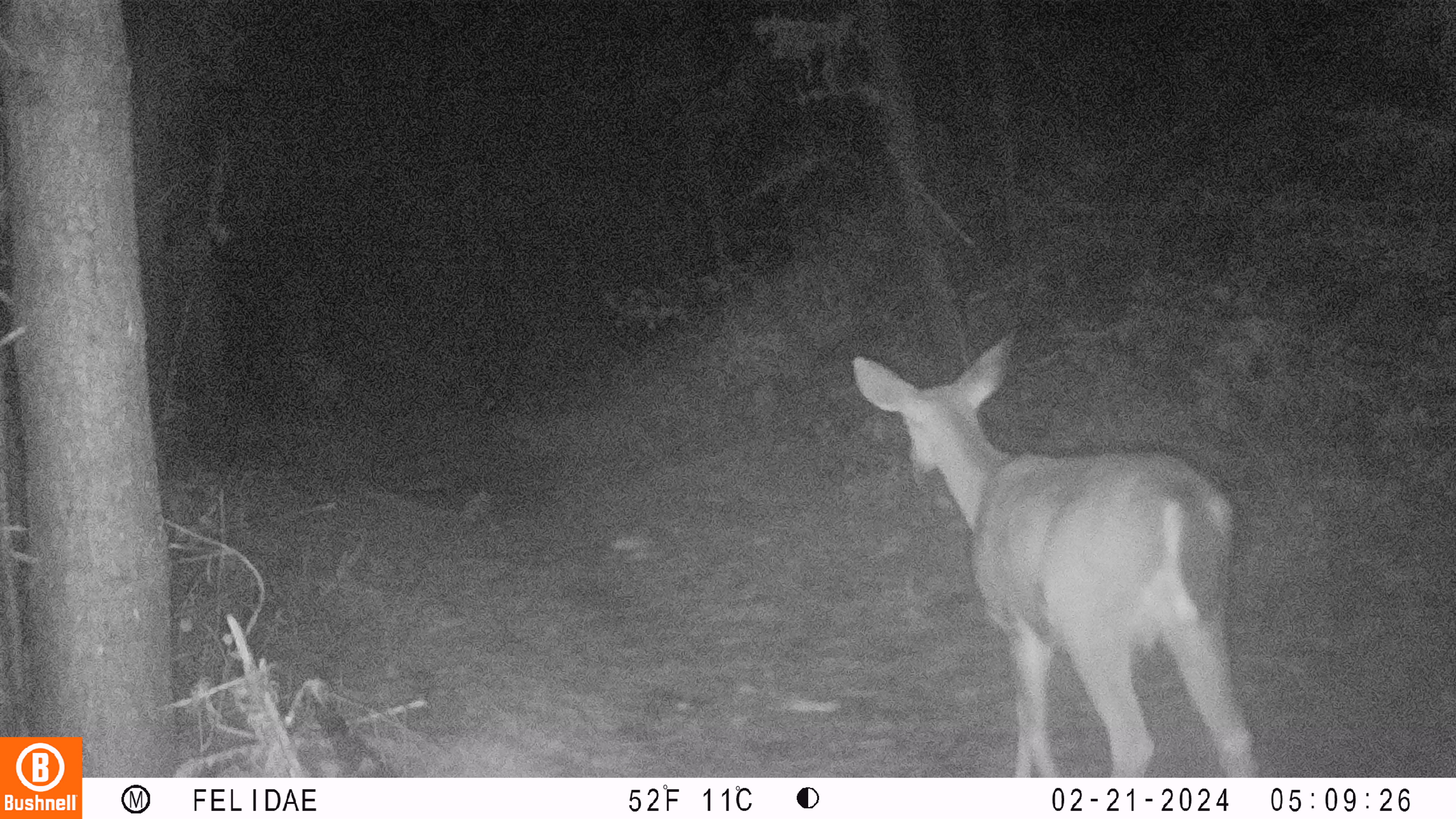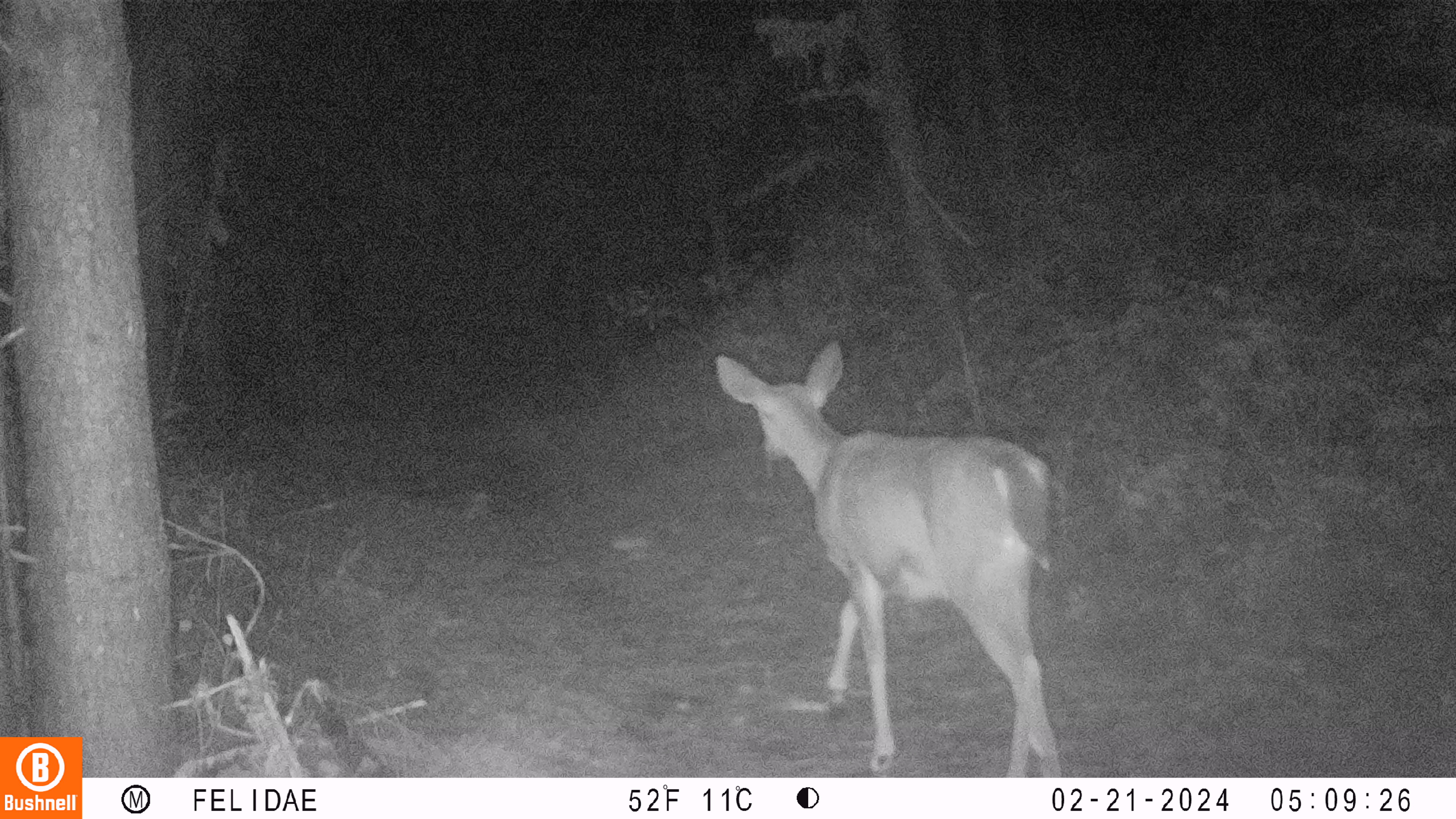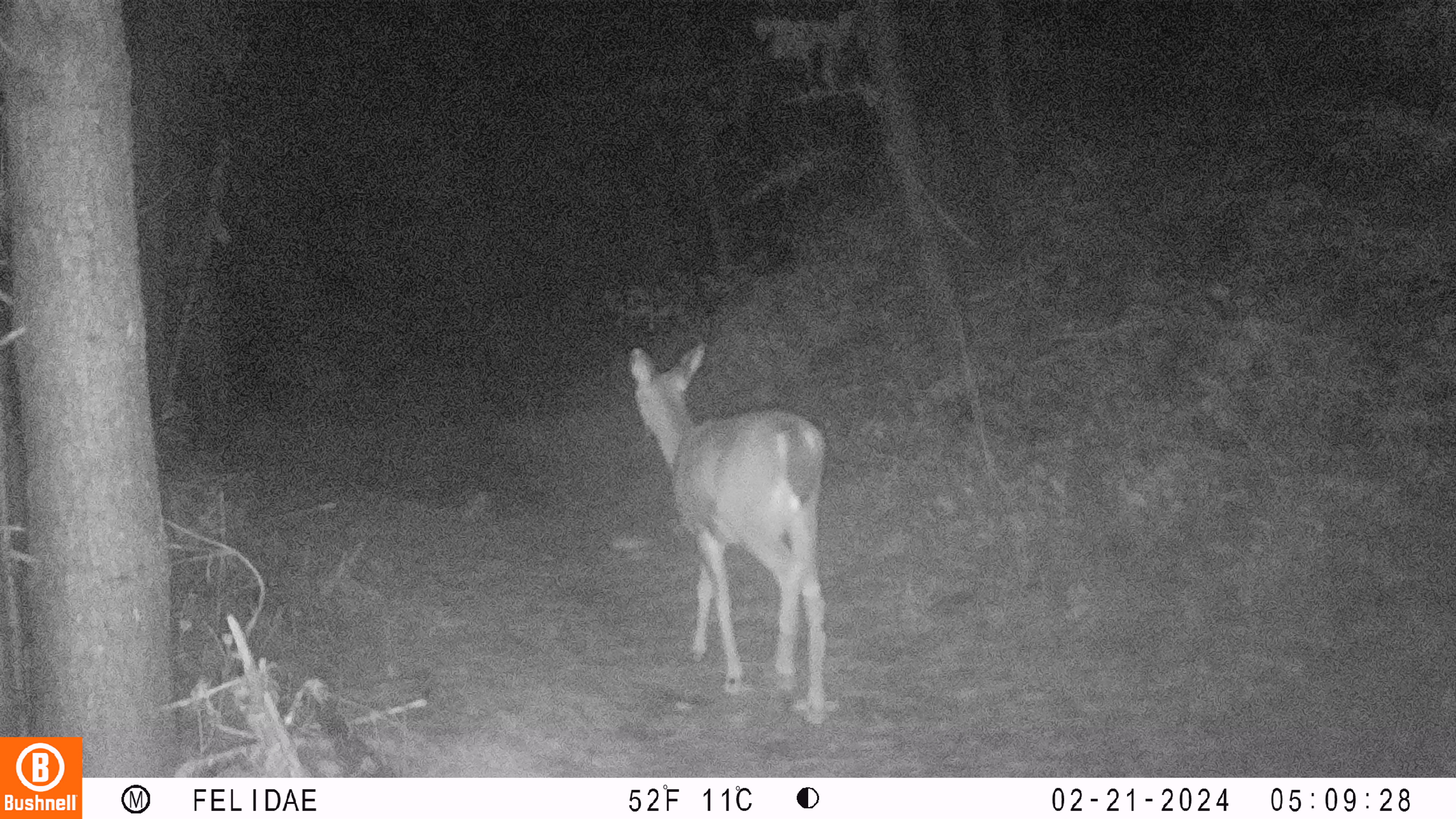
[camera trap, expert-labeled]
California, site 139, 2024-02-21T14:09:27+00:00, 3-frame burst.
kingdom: Animalia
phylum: Chordata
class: Mammalia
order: Artiodactyla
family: Cervidae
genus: Odocoileus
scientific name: Odocoileus hemionus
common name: mule deer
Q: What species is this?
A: Mule deer (Odocoileus hemionus).